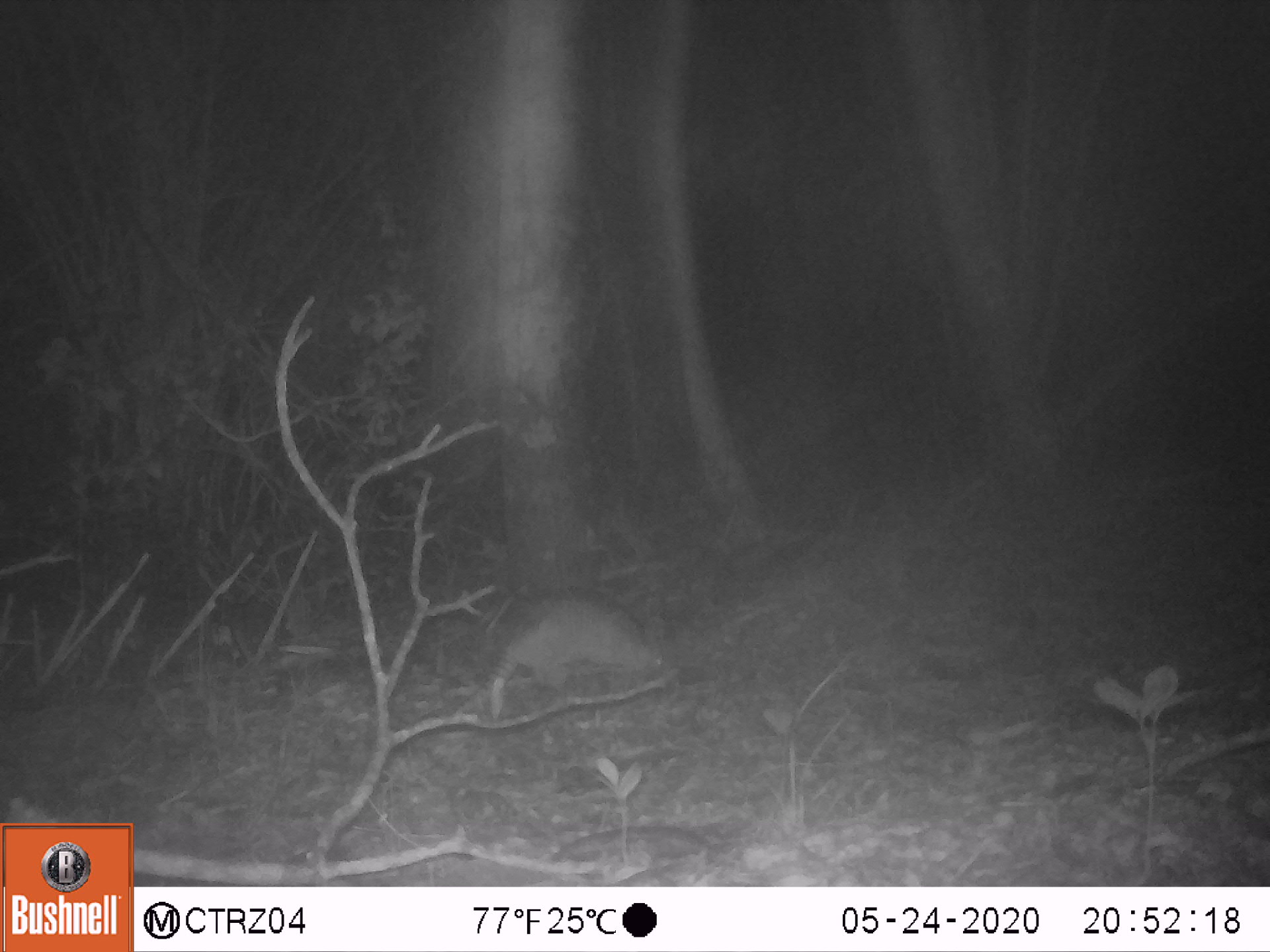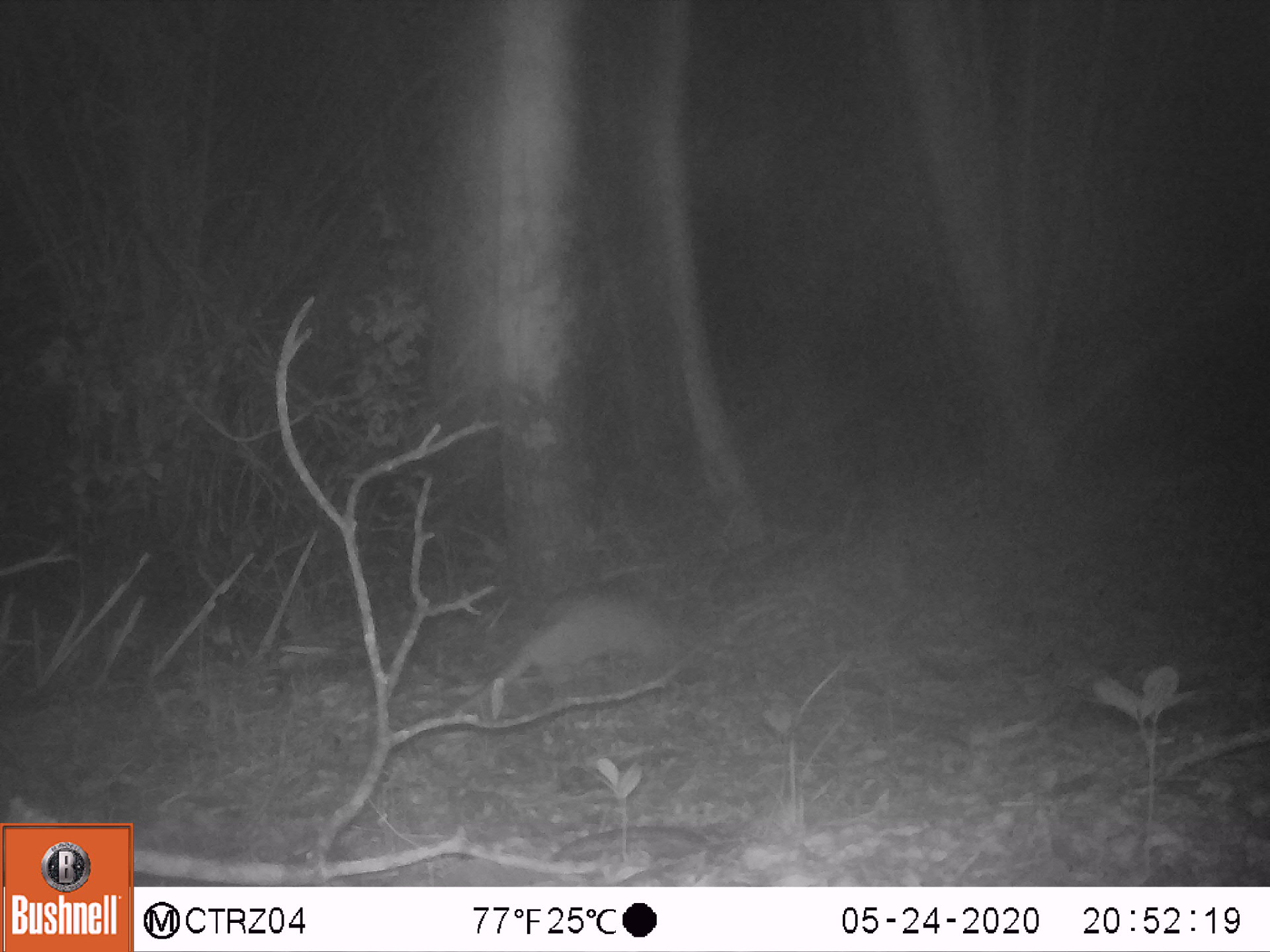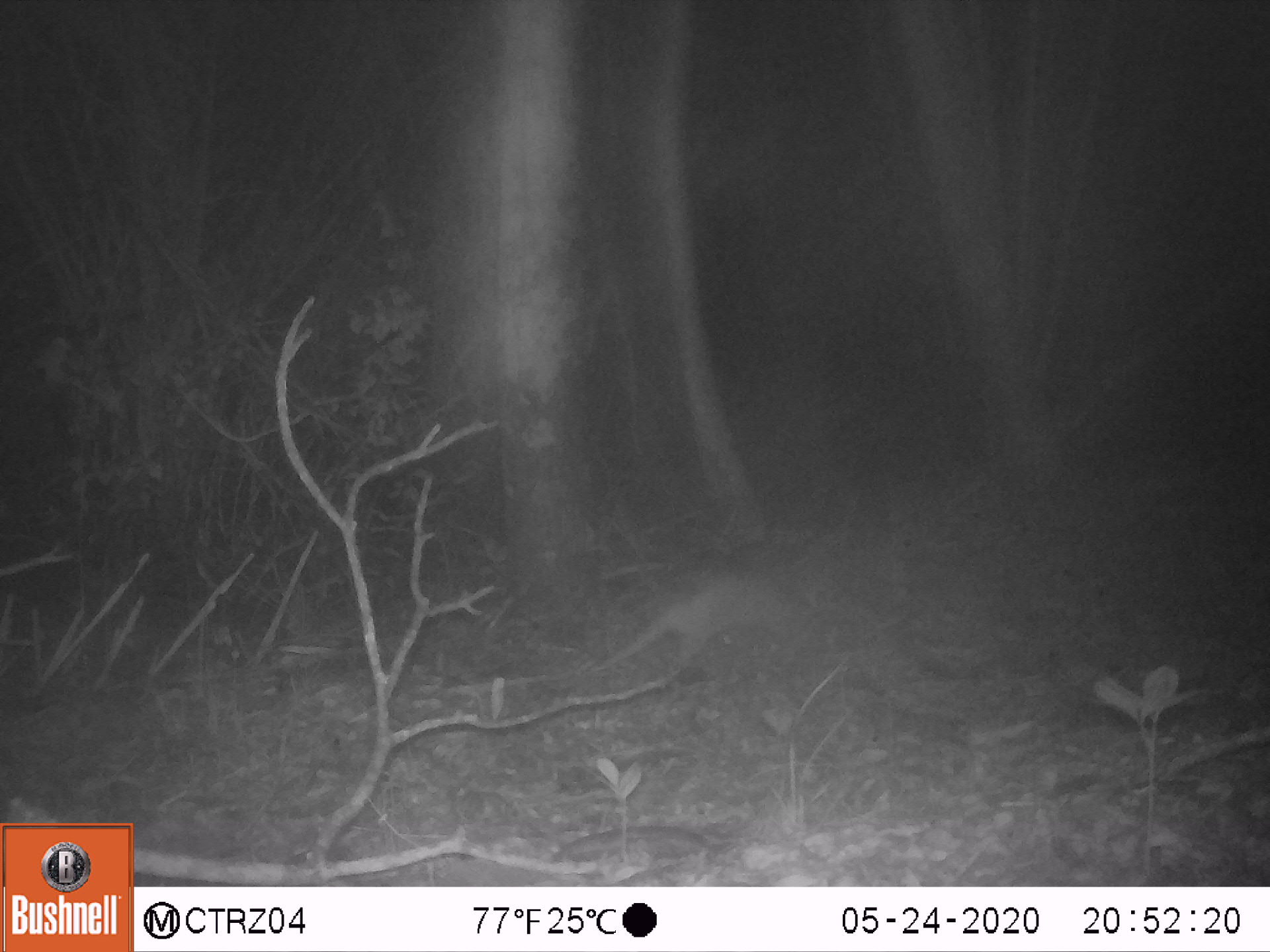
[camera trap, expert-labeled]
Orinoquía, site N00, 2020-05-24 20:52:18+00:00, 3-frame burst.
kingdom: Animalia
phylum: Chordata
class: Mammalia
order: Cingulata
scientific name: Cingulata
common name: armadillo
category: unknown armadillo